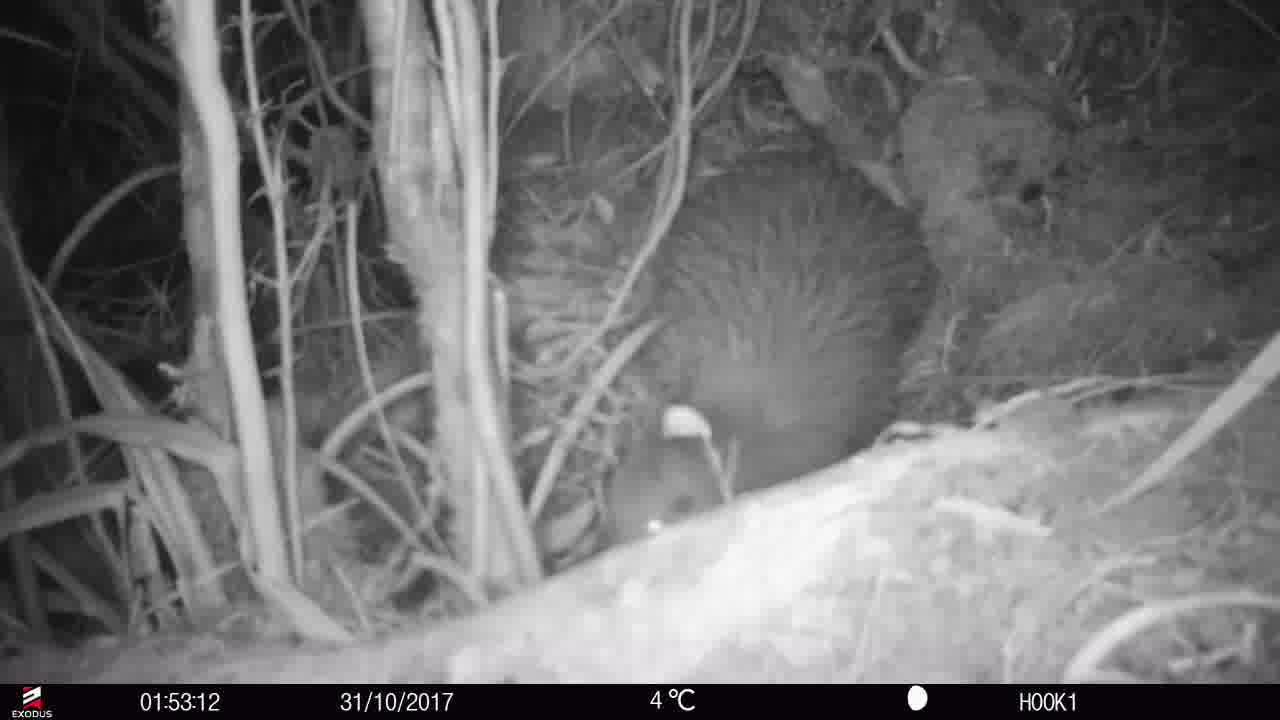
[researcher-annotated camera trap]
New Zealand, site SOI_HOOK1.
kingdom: Animalia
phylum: Chordata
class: Aves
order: Apterygiformes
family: Apterygidae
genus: Apteryx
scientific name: Apteryx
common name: kiwi